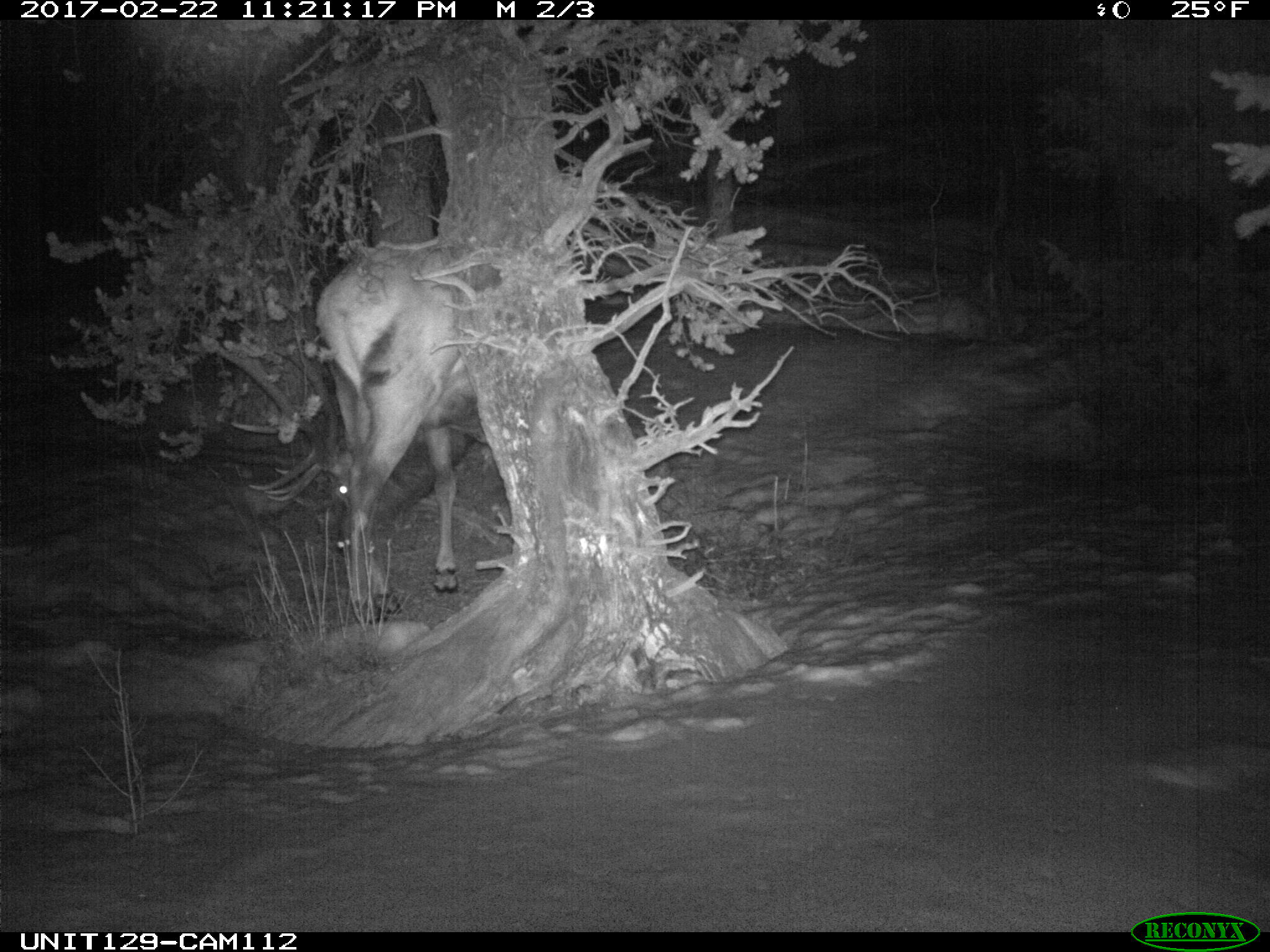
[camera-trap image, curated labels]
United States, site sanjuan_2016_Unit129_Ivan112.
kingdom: Animalia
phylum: Chordata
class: Mammalia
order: Artiodactyla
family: Cervidae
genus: Cervus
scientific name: Cervus elaphus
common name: red deer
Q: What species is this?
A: Cervus elaphus (red deer).